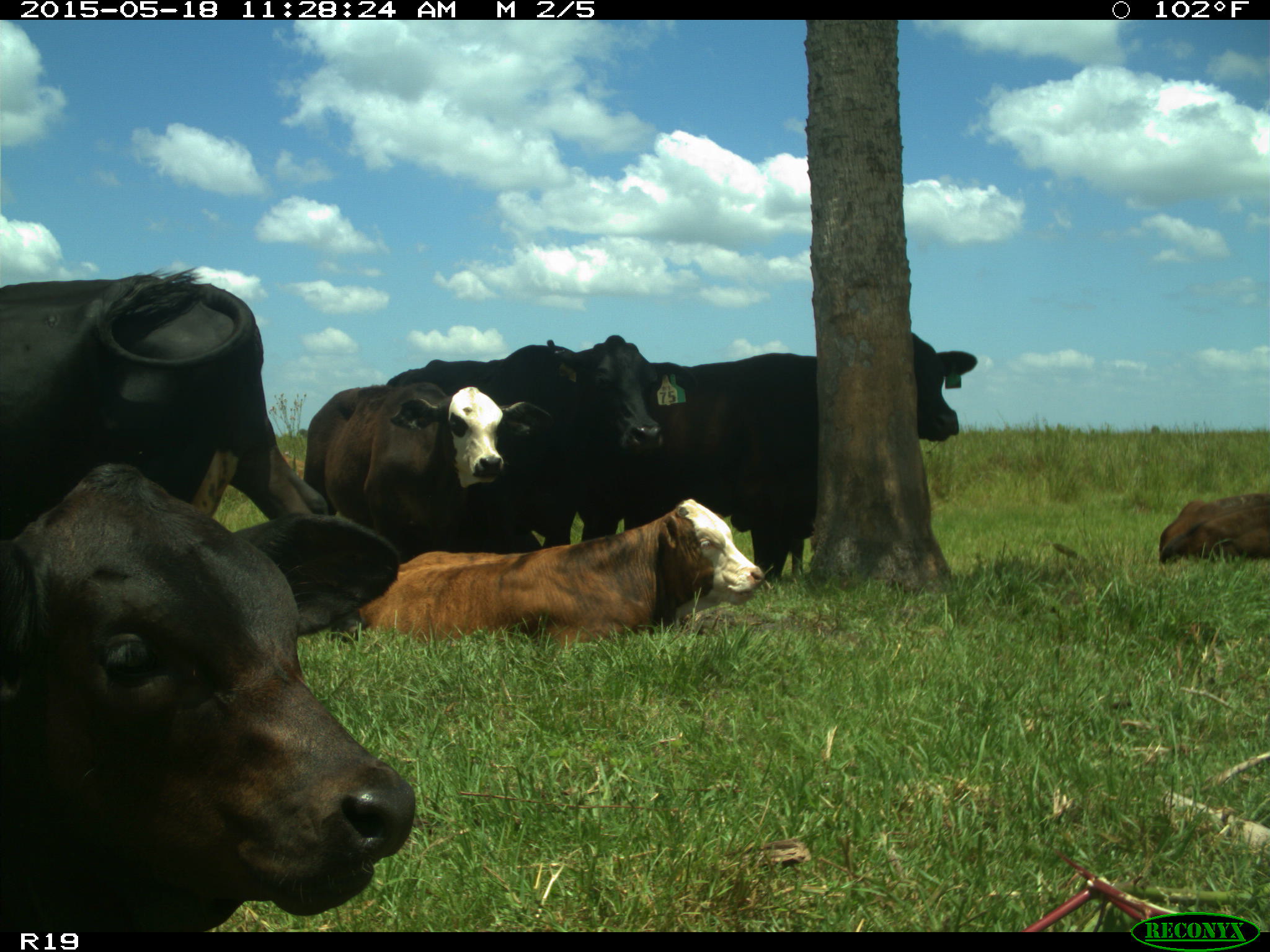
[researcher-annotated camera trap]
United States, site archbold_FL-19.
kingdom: Animalia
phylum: Chordata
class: Mammalia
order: Artiodactyla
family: Bovidae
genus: Bos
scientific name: Bos taurus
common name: domestic cow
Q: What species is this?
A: Bos taurus (domestic cow).